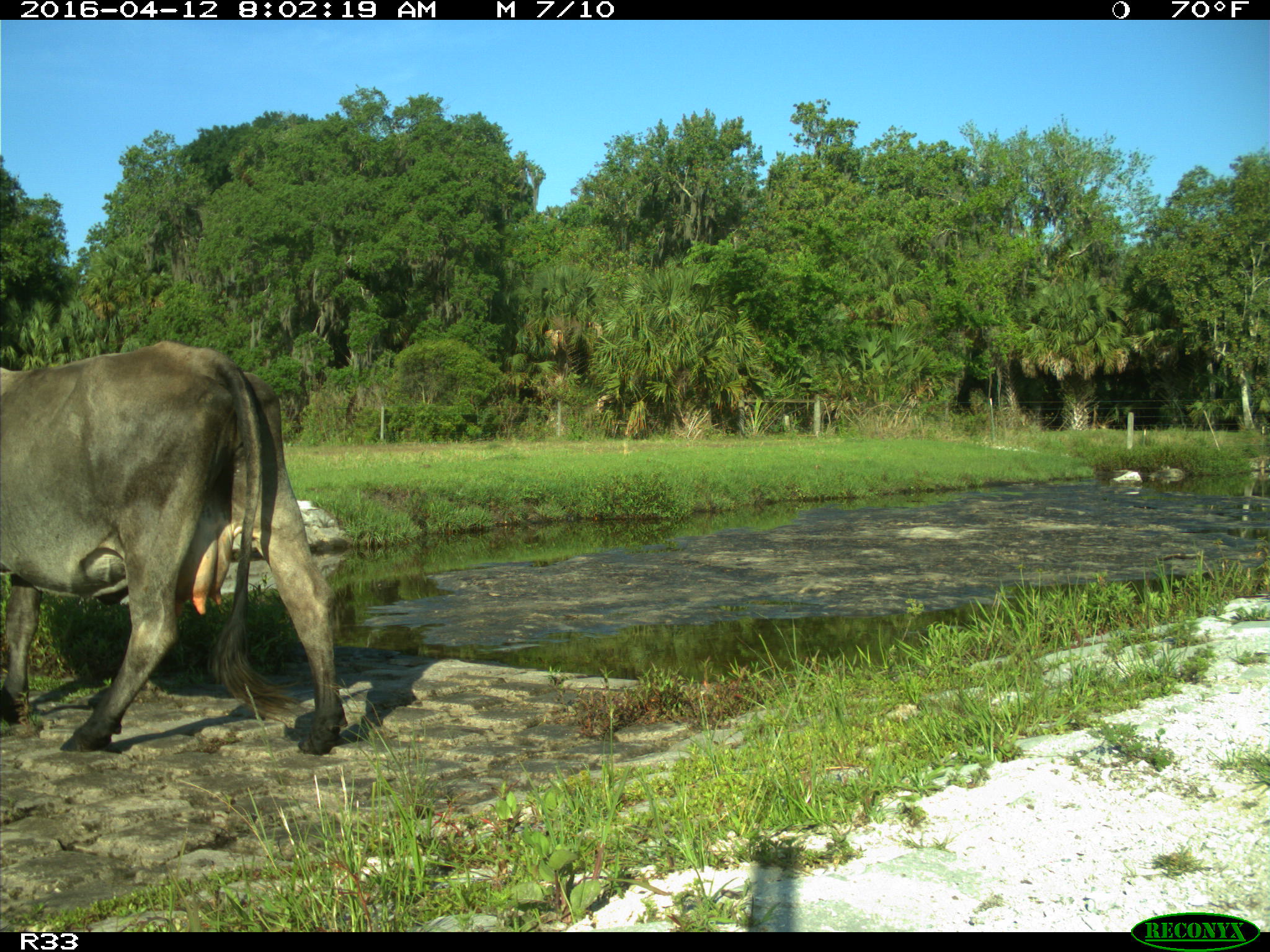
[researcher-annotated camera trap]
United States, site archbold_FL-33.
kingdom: Animalia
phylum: Chordata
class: Mammalia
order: Artiodactyla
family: Bovidae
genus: Bos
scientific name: Bos taurus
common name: domestic cow